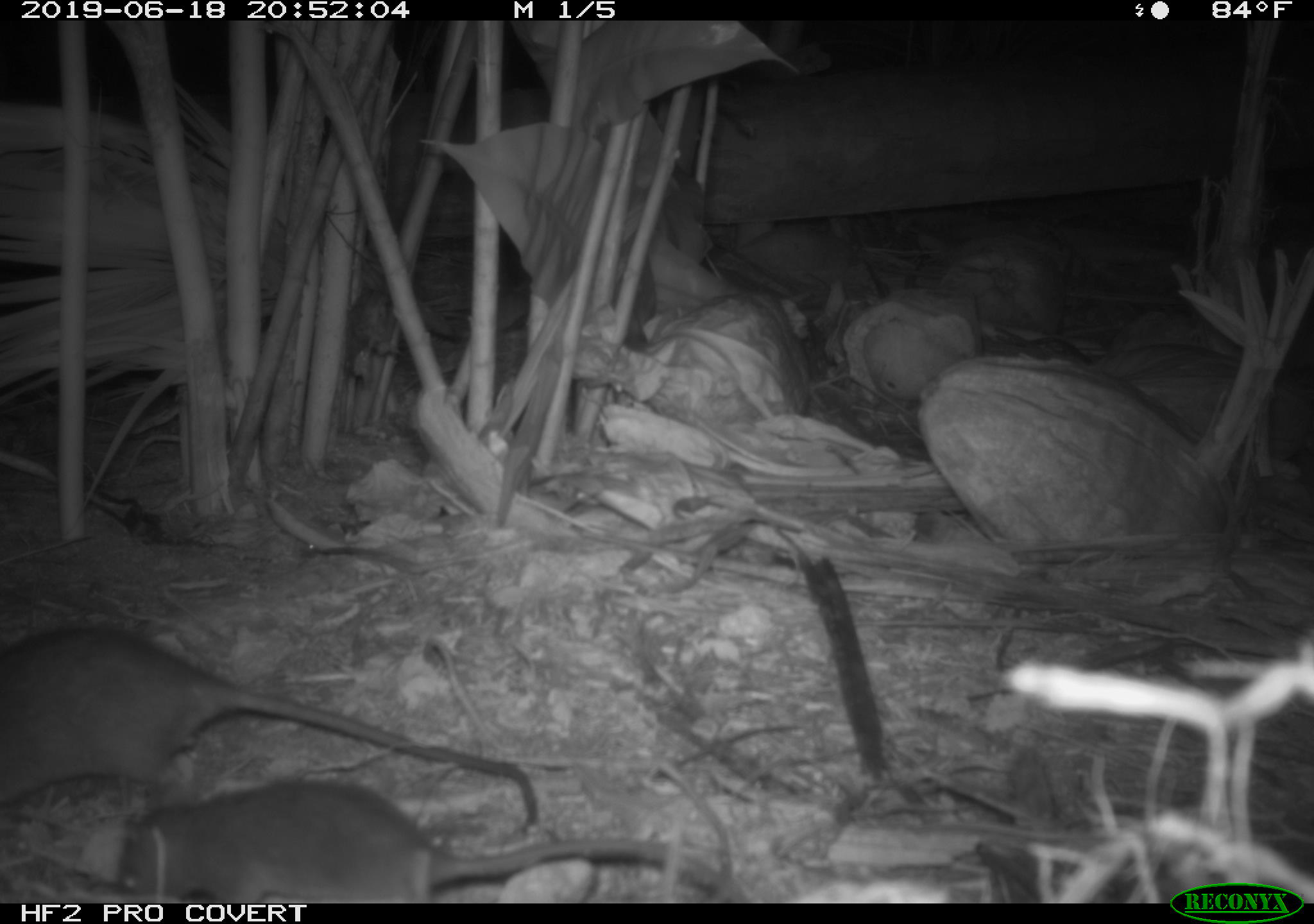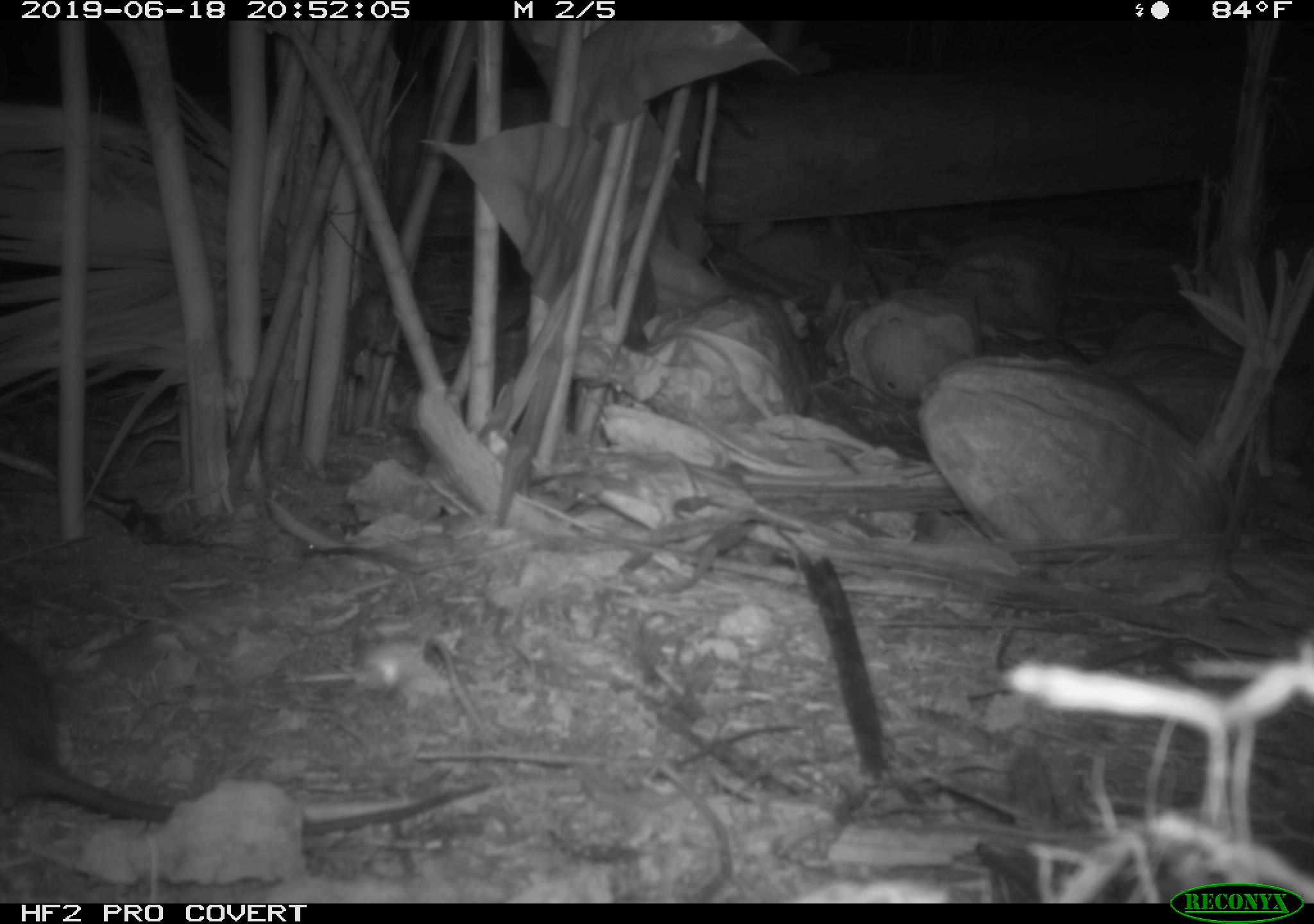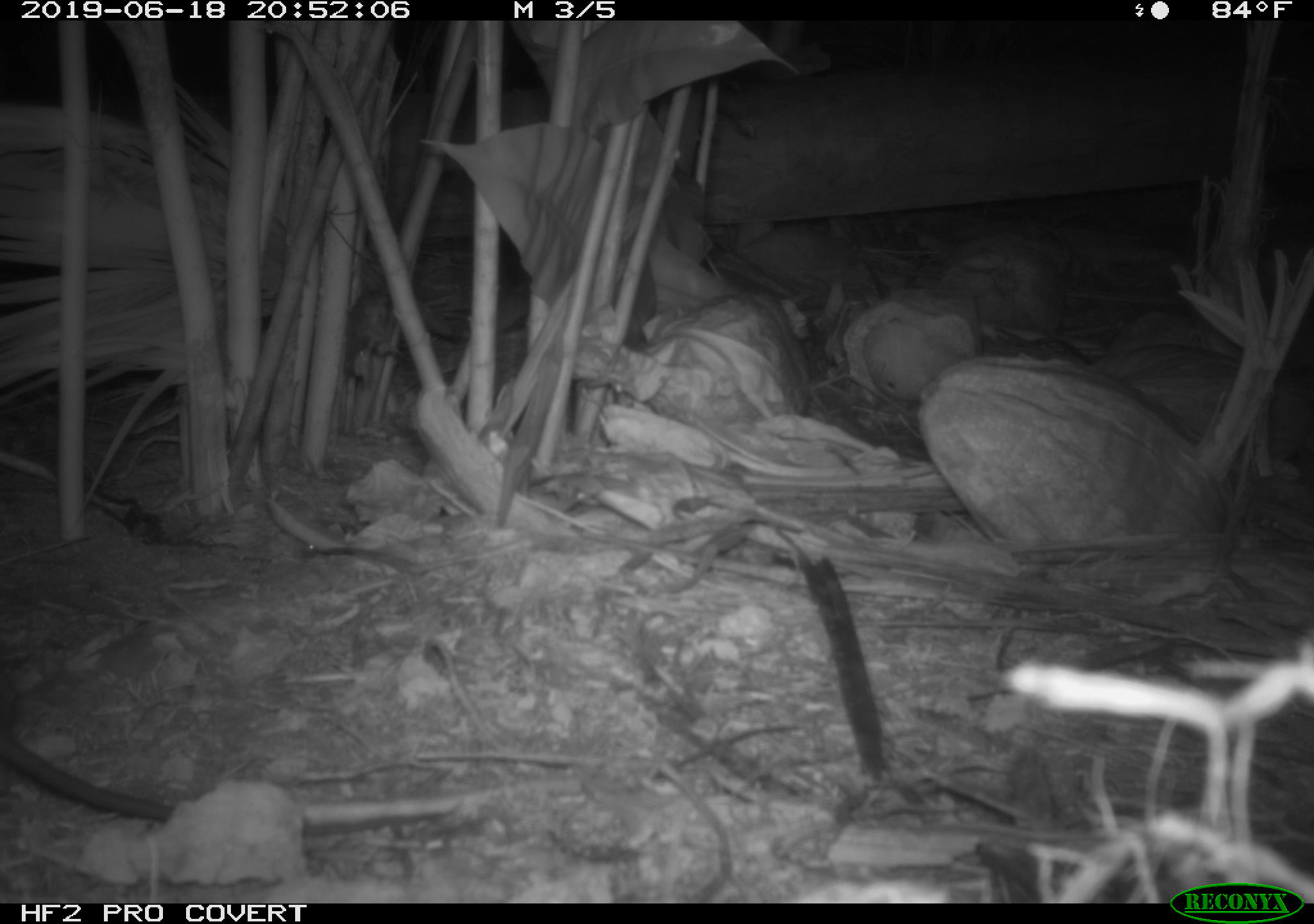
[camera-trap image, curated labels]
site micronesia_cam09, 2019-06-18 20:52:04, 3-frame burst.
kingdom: Animalia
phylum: Chordata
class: Mammalia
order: Rodentia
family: Muridae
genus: Rattus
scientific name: Rattus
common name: rat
Rat (Rattus).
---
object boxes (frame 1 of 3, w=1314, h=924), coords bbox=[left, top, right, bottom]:
rat: bbox=[0, 615, 545, 827]; bbox=[121, 772, 742, 902]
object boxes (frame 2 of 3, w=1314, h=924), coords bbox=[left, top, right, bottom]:
rat: bbox=[0, 631, 489, 847]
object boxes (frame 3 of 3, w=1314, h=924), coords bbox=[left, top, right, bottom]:
rat: bbox=[0, 660, 558, 843]